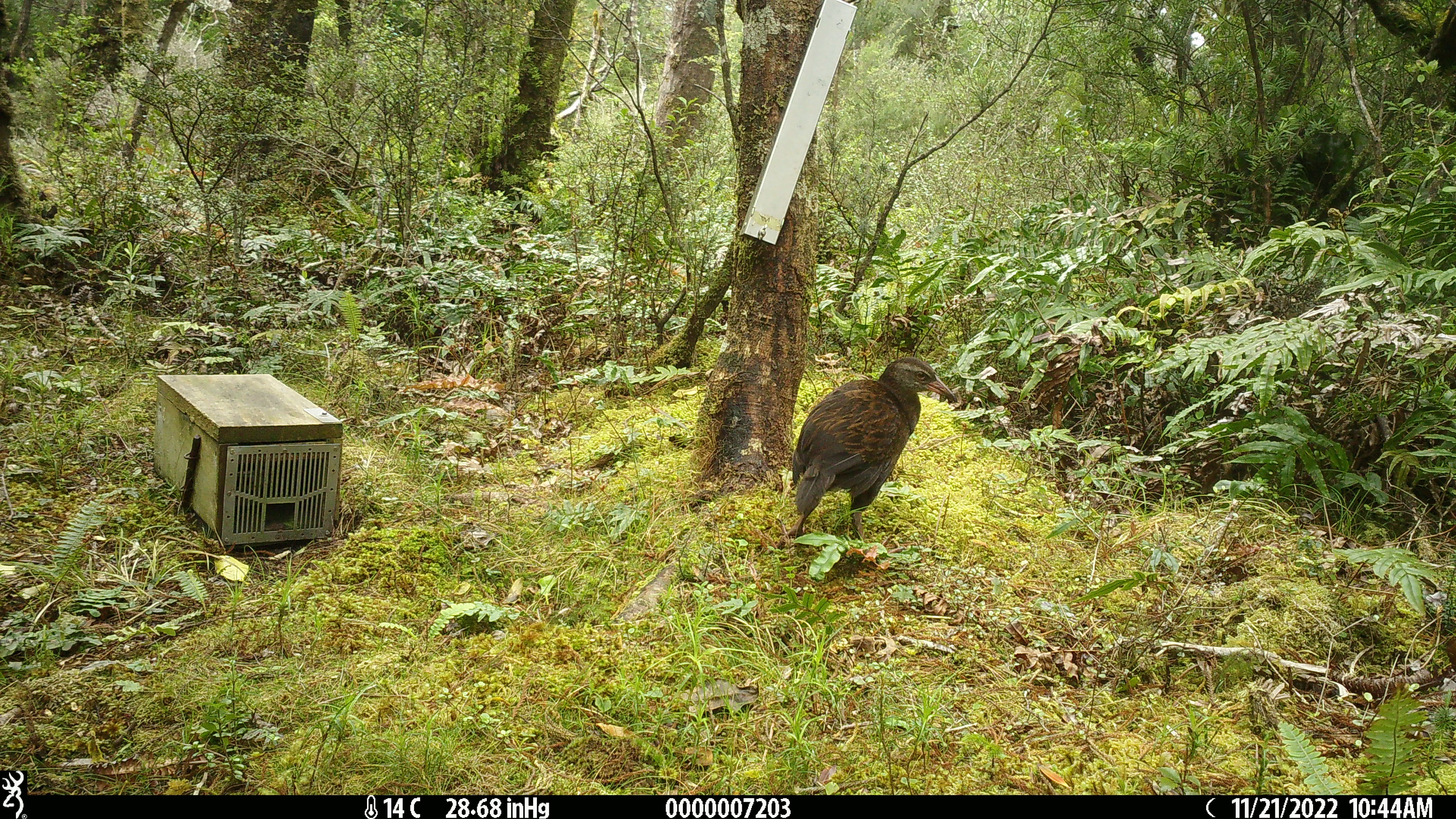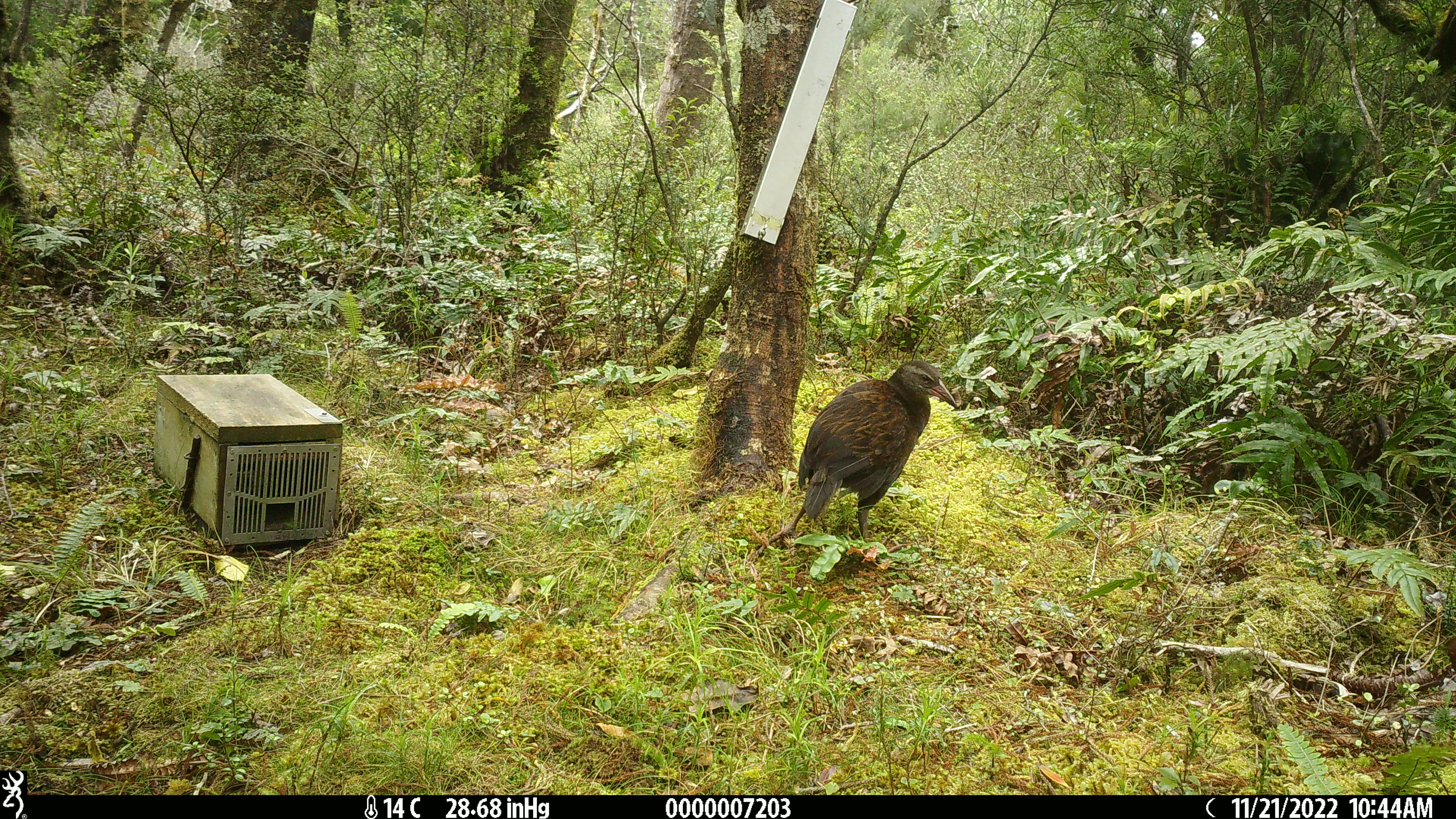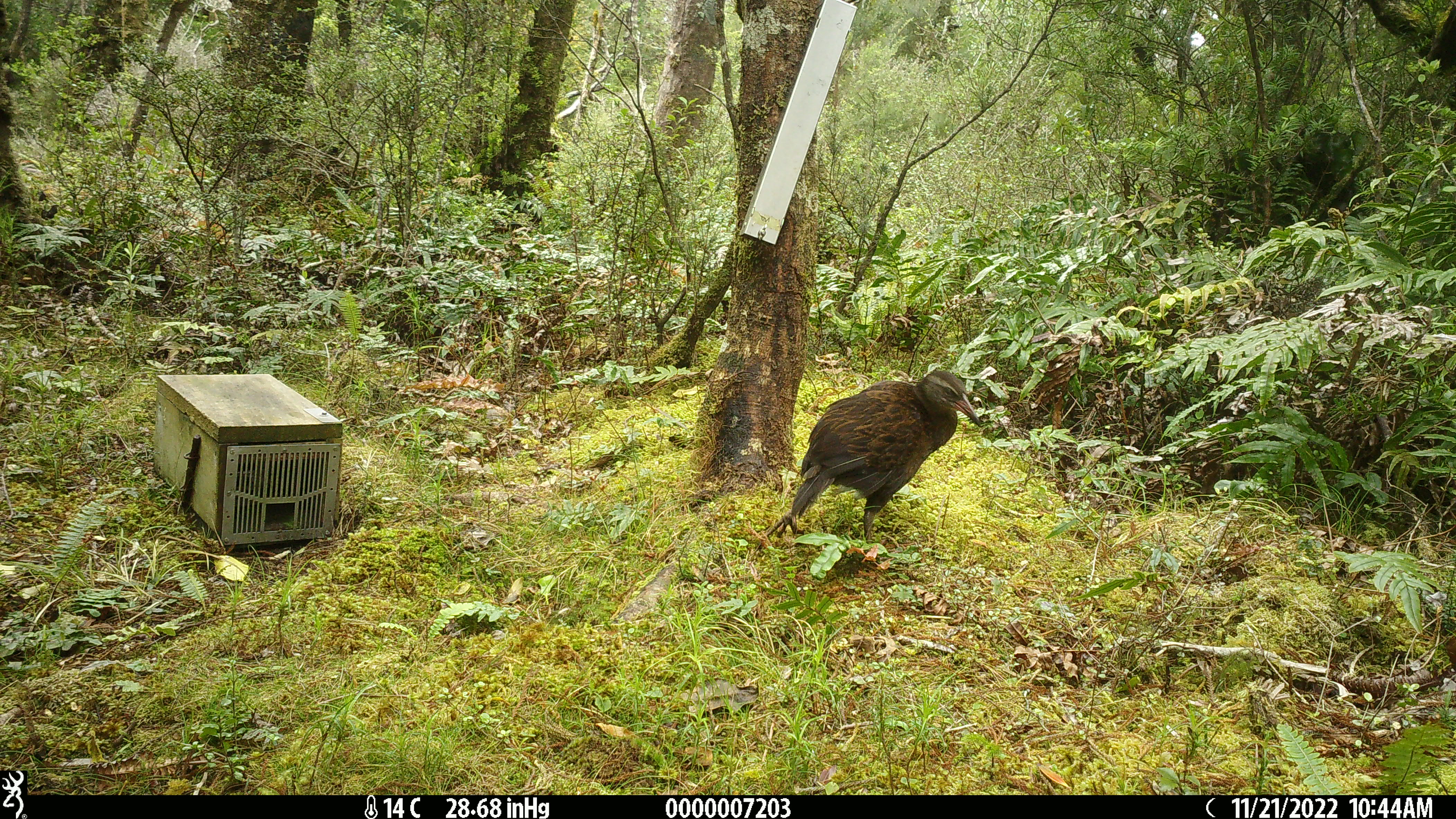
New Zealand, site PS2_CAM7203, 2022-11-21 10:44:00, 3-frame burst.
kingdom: Animalia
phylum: Chordata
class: Aves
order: Gruiformes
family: Rallidae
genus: Gallirallus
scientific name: Gallirallus australis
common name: weka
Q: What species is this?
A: Weka (Gallirallus australis).